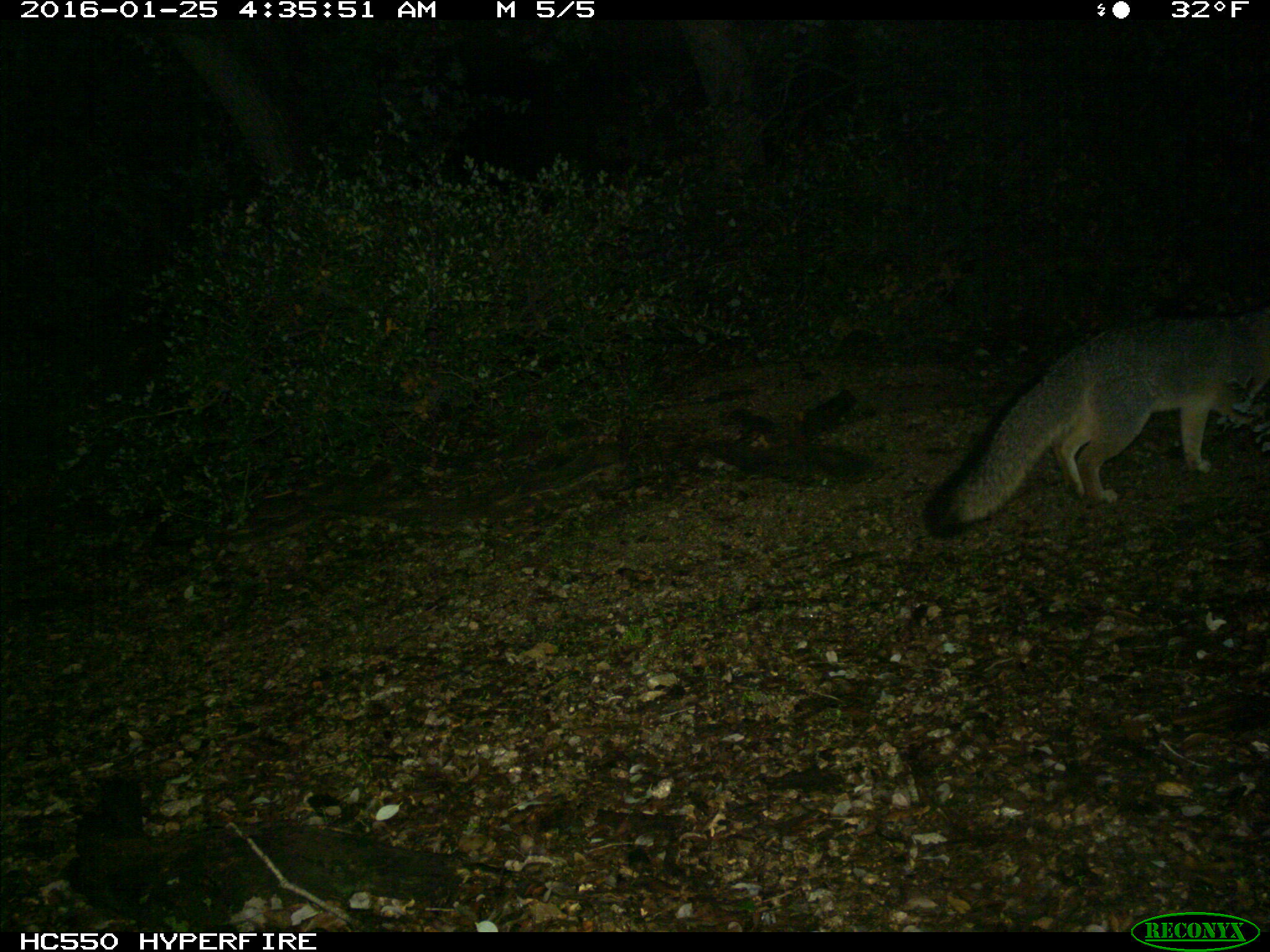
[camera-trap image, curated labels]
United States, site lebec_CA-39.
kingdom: Animalia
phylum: Chordata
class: Mammalia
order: Carnivora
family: Canidae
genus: Urocyon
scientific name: Urocyon cinereoargenteus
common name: gray fox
Urocyon cinereoargenteus (gray fox).